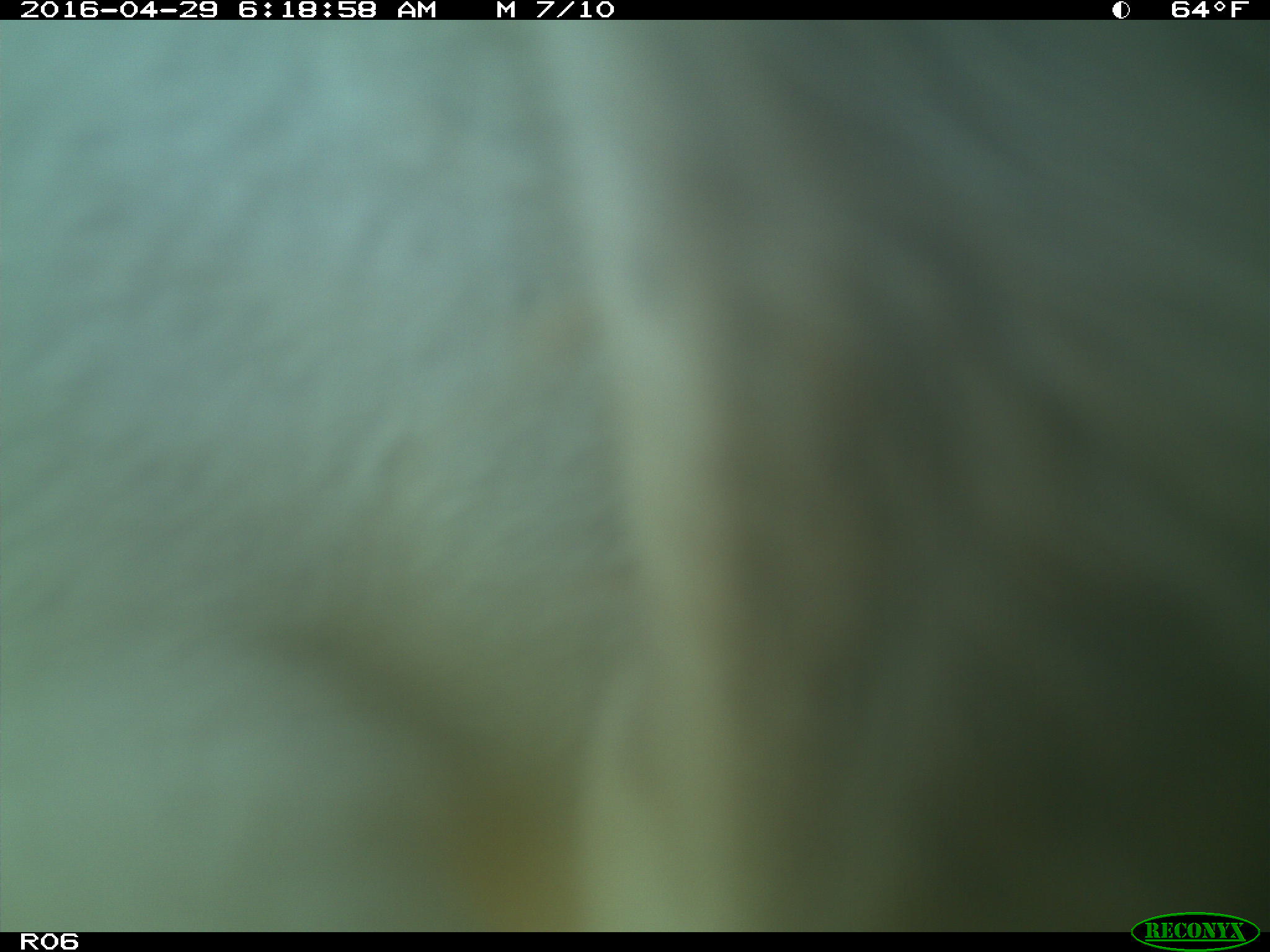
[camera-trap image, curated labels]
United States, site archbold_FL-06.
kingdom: Animalia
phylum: Chordata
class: Mammalia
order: Artiodactyla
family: Bovidae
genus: Bos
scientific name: Bos taurus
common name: domestic cow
Bos taurus (domestic cow).